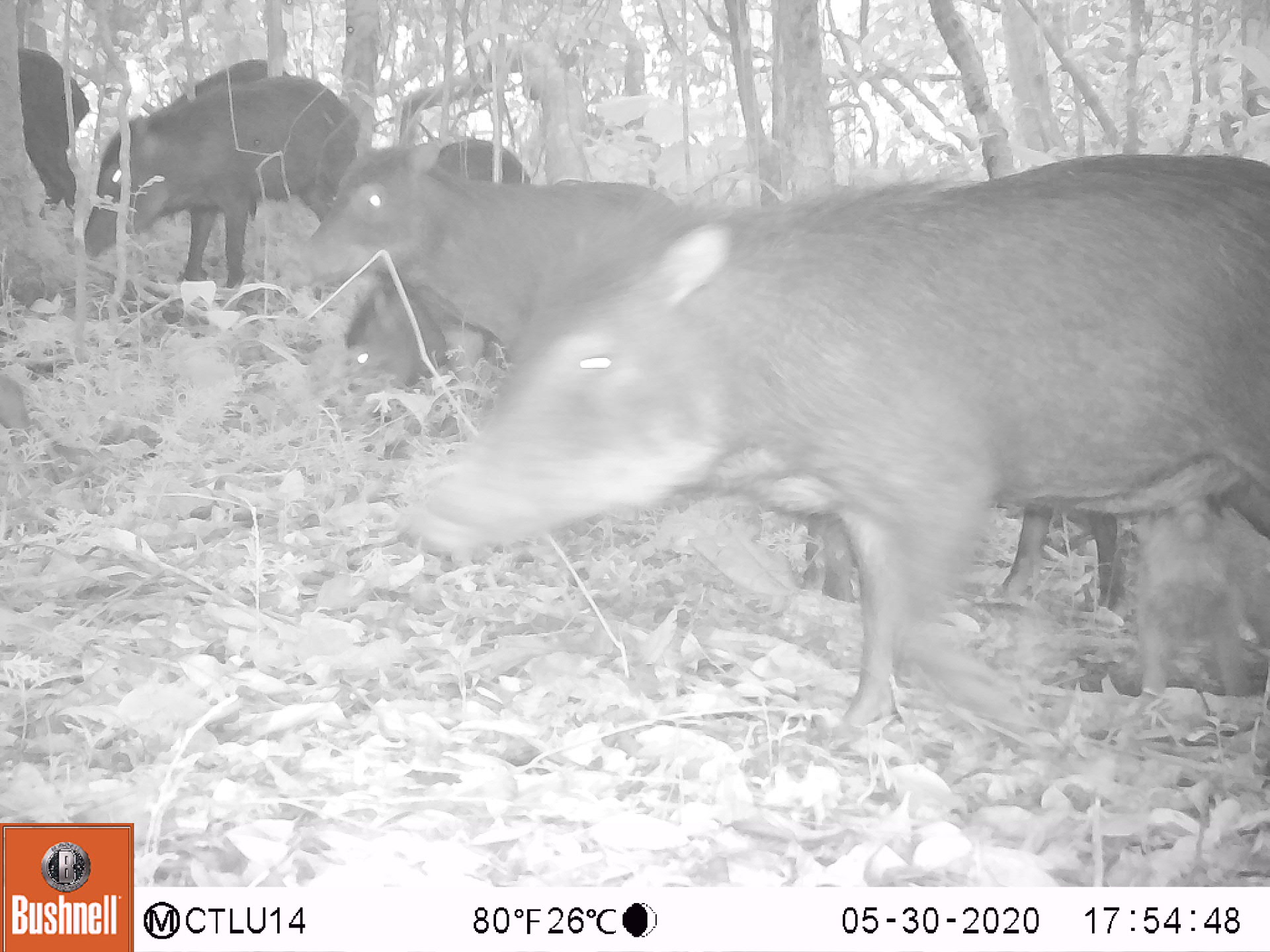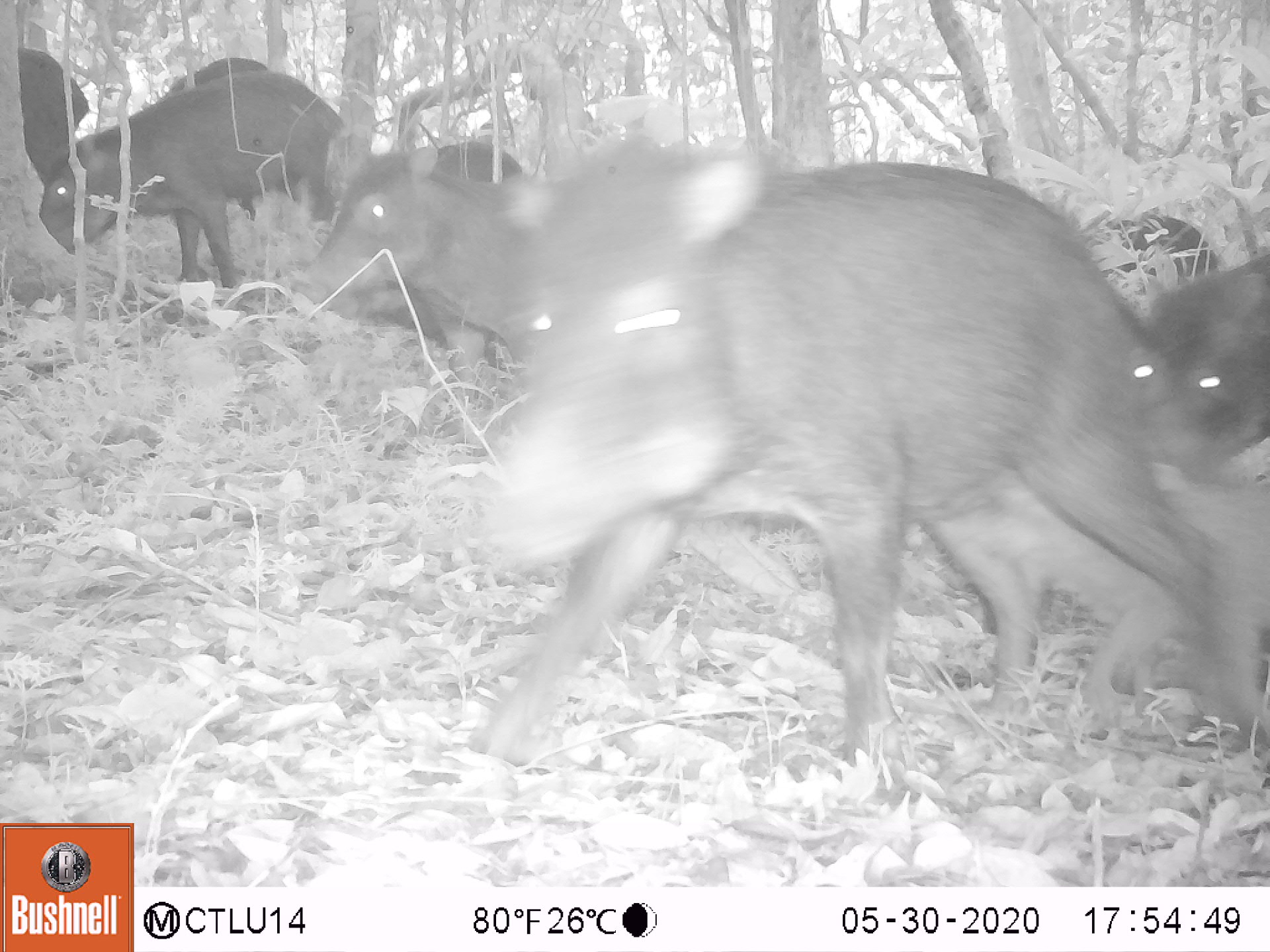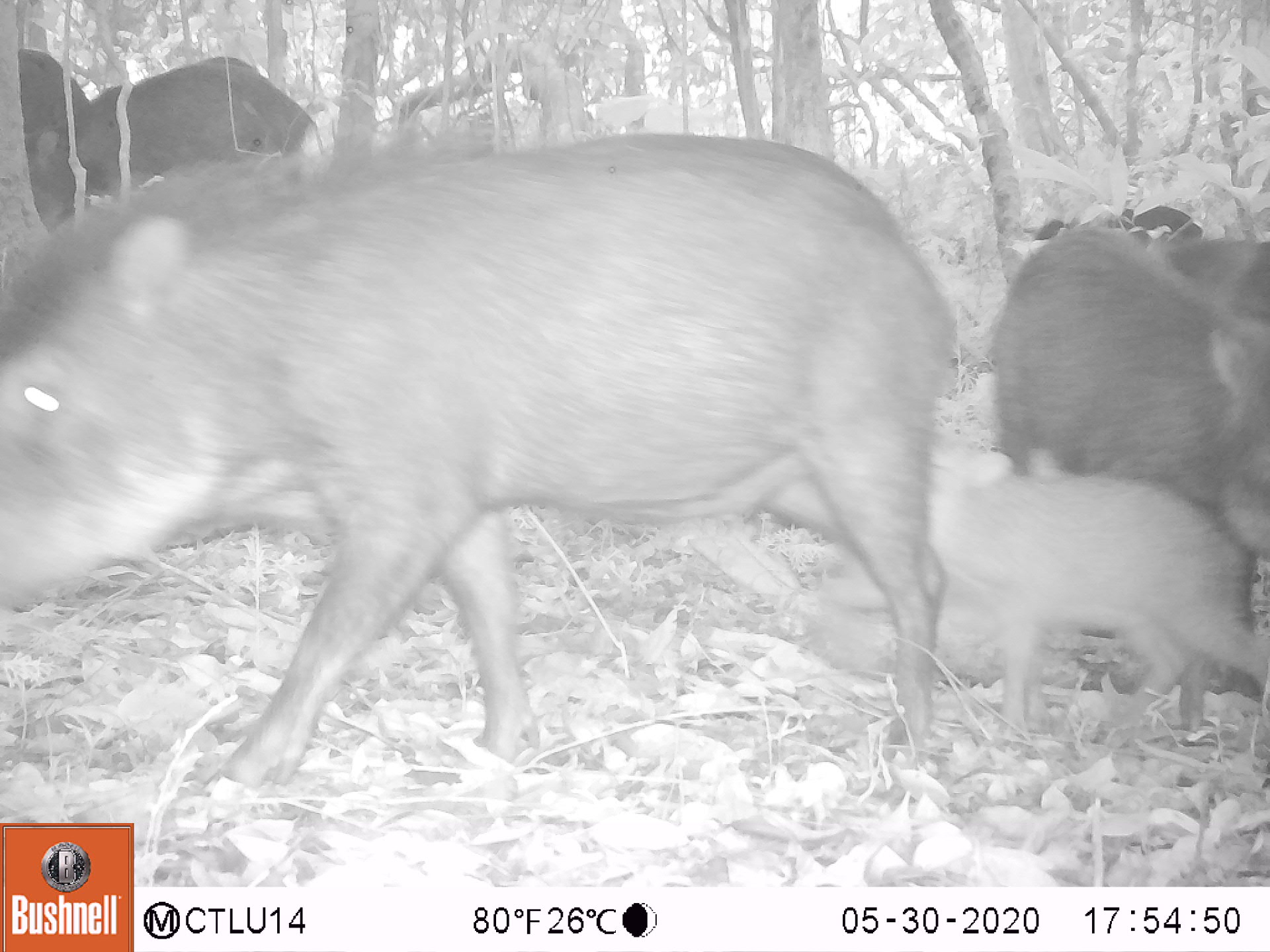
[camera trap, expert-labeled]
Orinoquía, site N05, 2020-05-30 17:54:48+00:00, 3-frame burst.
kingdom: Animalia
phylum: Chordata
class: Mammalia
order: Artiodactyla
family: Tayassuidae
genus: Tayassu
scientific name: Tayassu pecari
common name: white-lipped peccary